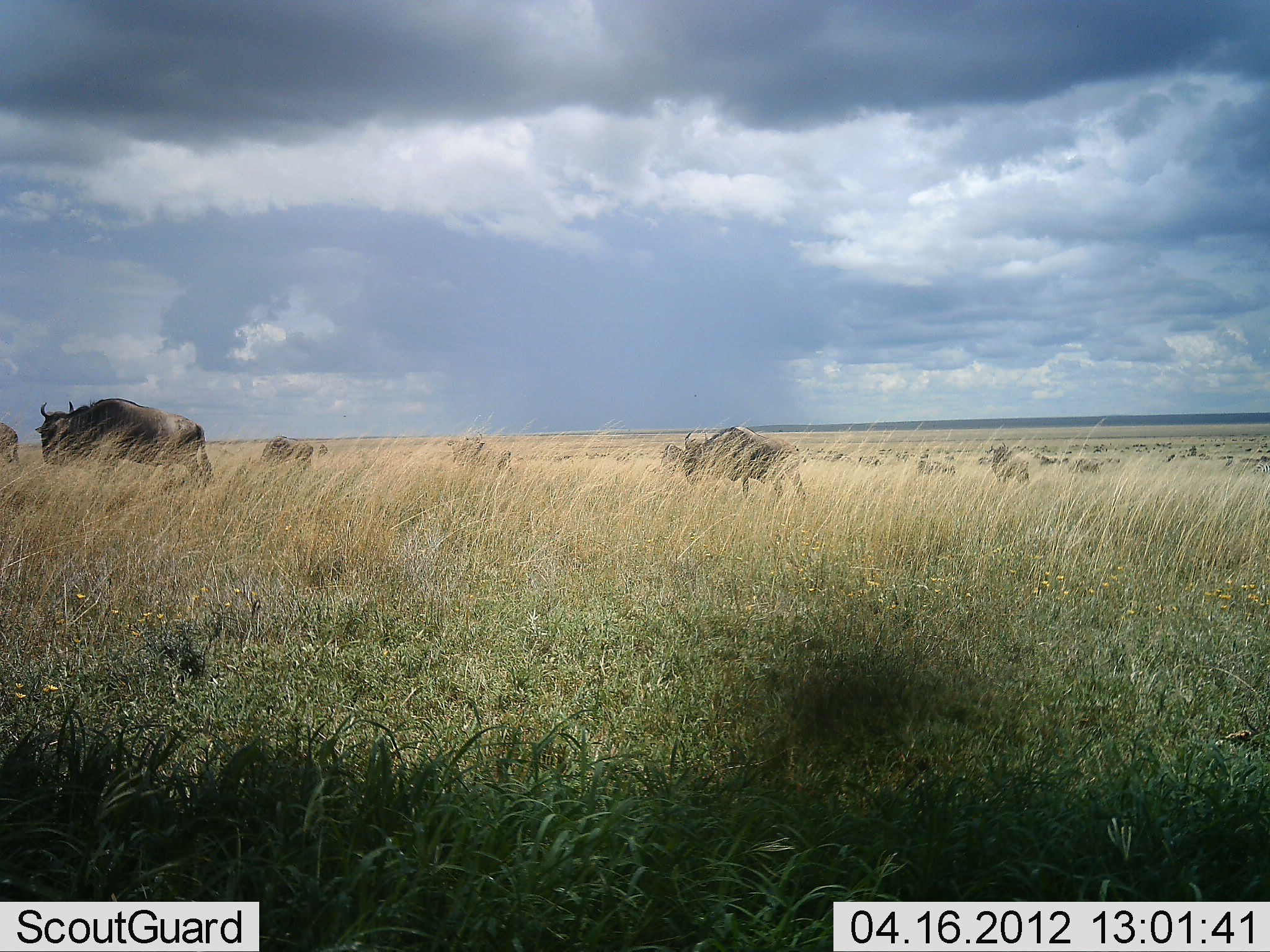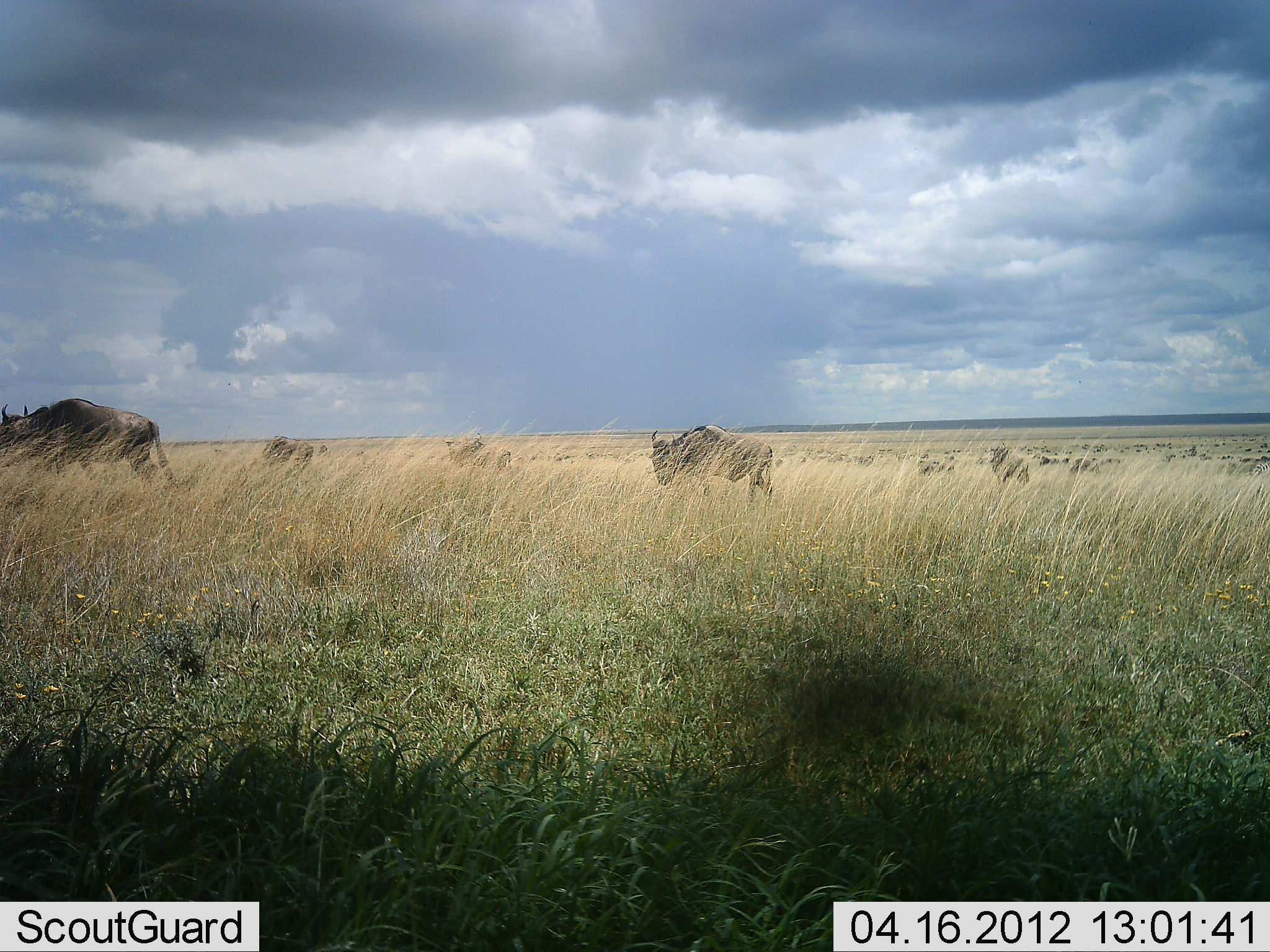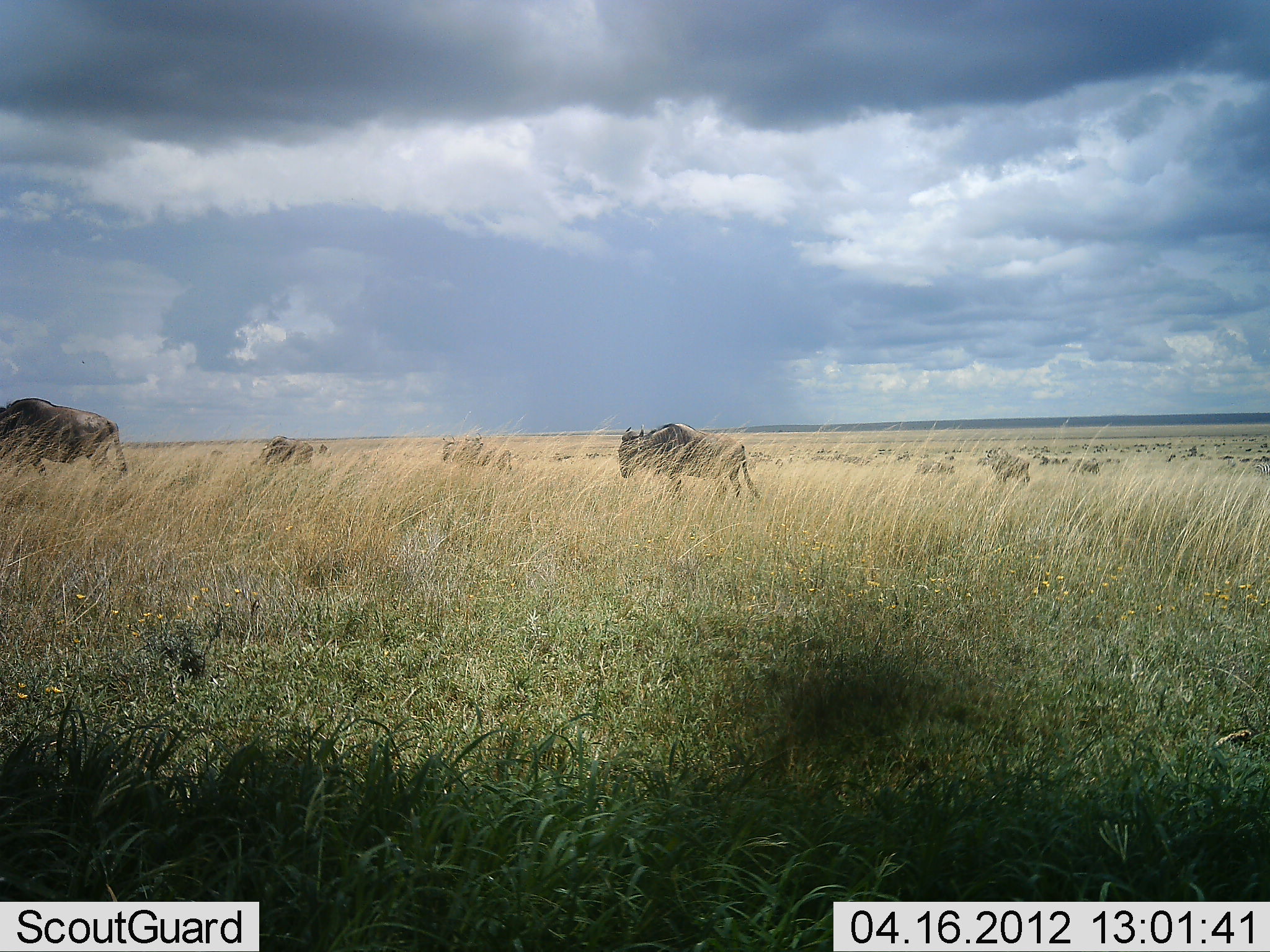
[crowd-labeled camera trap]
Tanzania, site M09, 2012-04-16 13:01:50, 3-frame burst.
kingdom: Animalia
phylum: Chordata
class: Mammalia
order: Artiodactyla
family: Bovidae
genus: Connochaetes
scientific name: Connochaetes taurinus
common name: blue wildebeest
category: wildebeest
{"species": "wildebeest (blue wildebeest) (Connochaetes taurinus)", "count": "11-50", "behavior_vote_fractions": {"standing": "30%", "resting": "0%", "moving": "100%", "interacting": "0%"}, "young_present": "0%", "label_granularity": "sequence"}